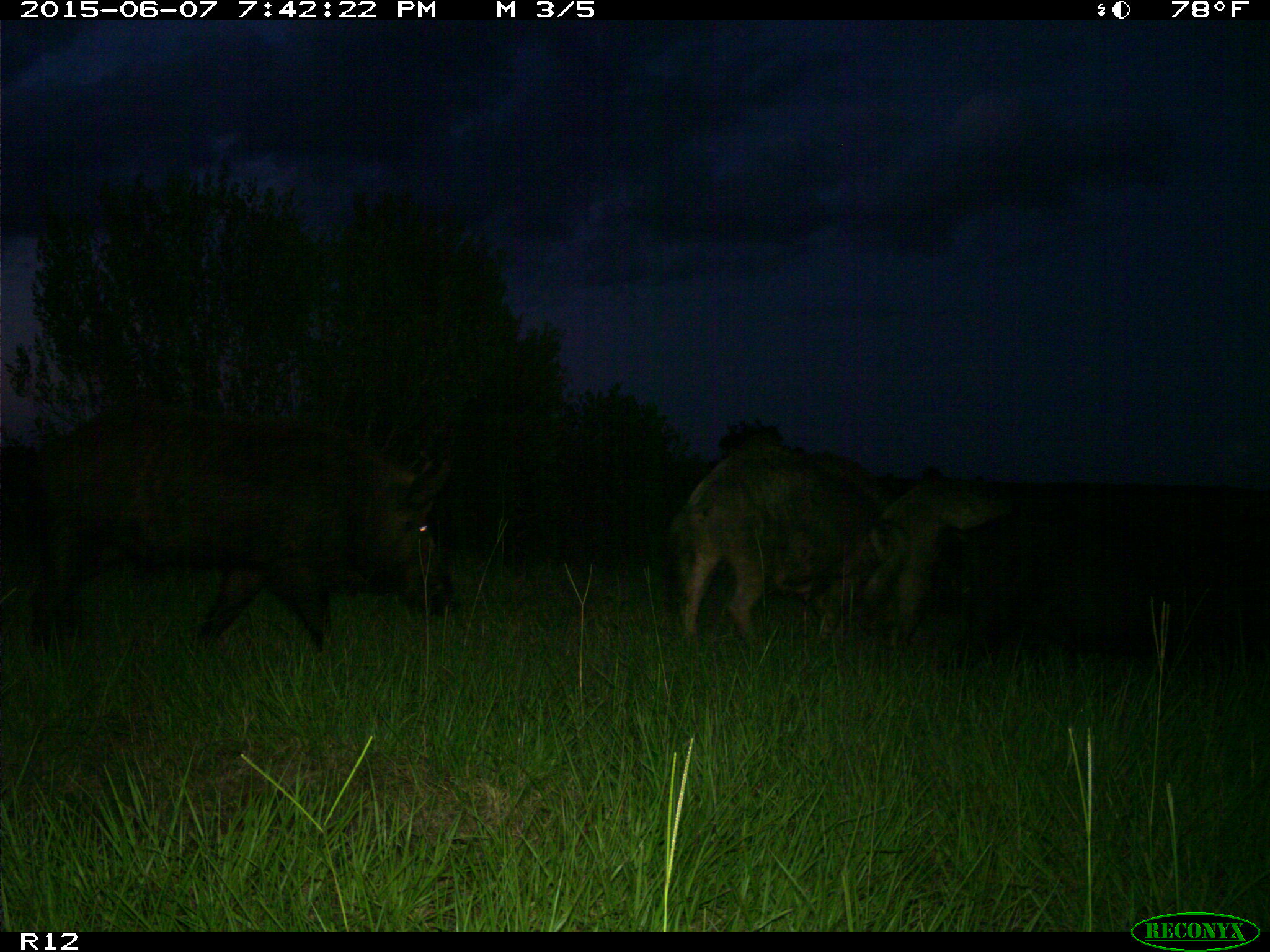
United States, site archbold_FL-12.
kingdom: Animalia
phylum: Chordata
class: Mammalia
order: Artiodactyla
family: Suidae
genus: Sus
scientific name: Sus scrofa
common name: wild boar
Sus scrofa (wild boar).